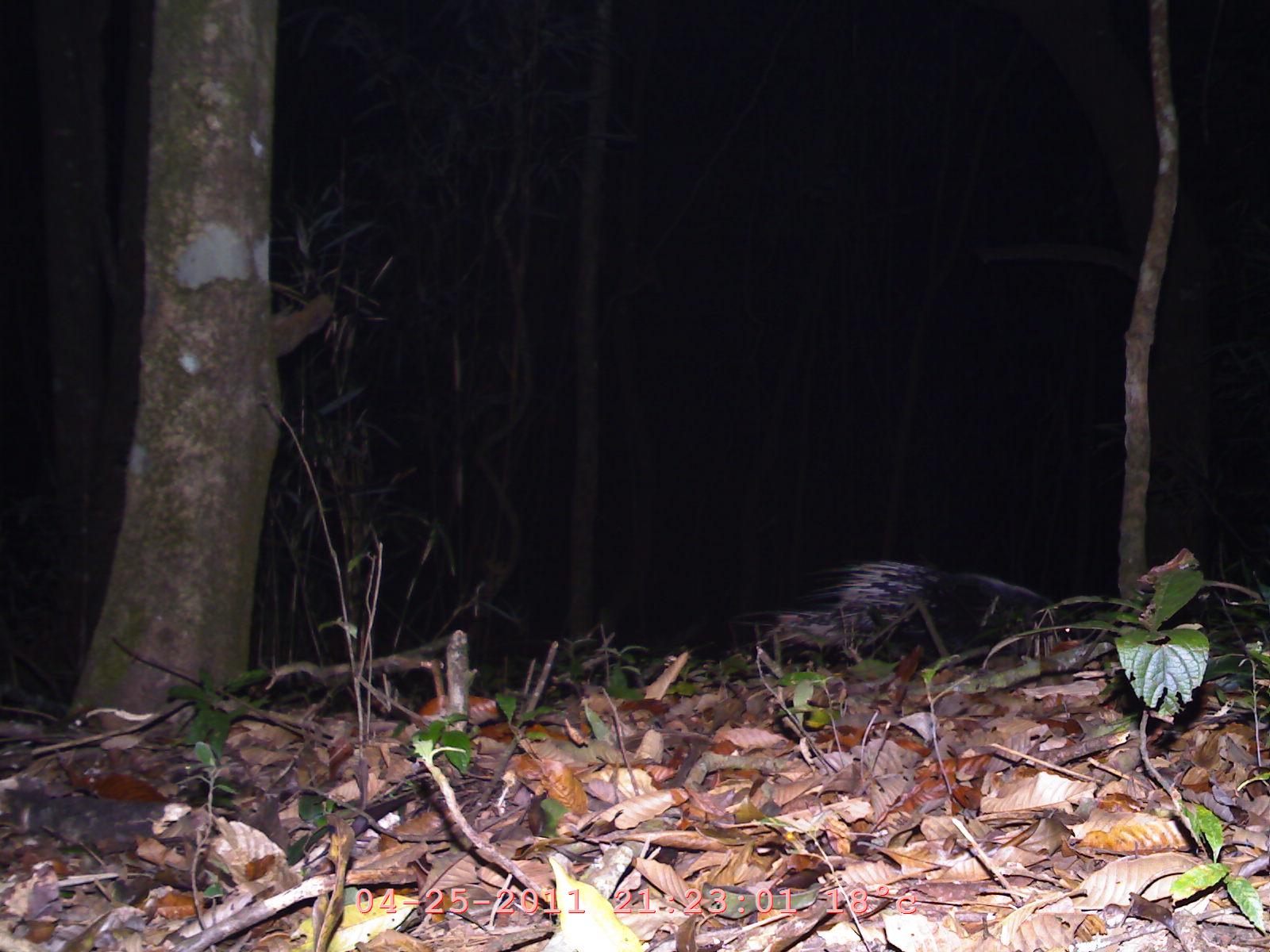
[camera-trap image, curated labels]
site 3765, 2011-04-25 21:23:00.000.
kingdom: Animalia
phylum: Chordata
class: Mammalia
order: Rodentia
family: Hystricidae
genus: Hystrix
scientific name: Hystrix brachyura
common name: east asian porcupine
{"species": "Hystrix brachyura (east asian porcupine)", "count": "1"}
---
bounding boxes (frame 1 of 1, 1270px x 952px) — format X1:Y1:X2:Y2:
hystrix brachyura: 756:542:1058:675